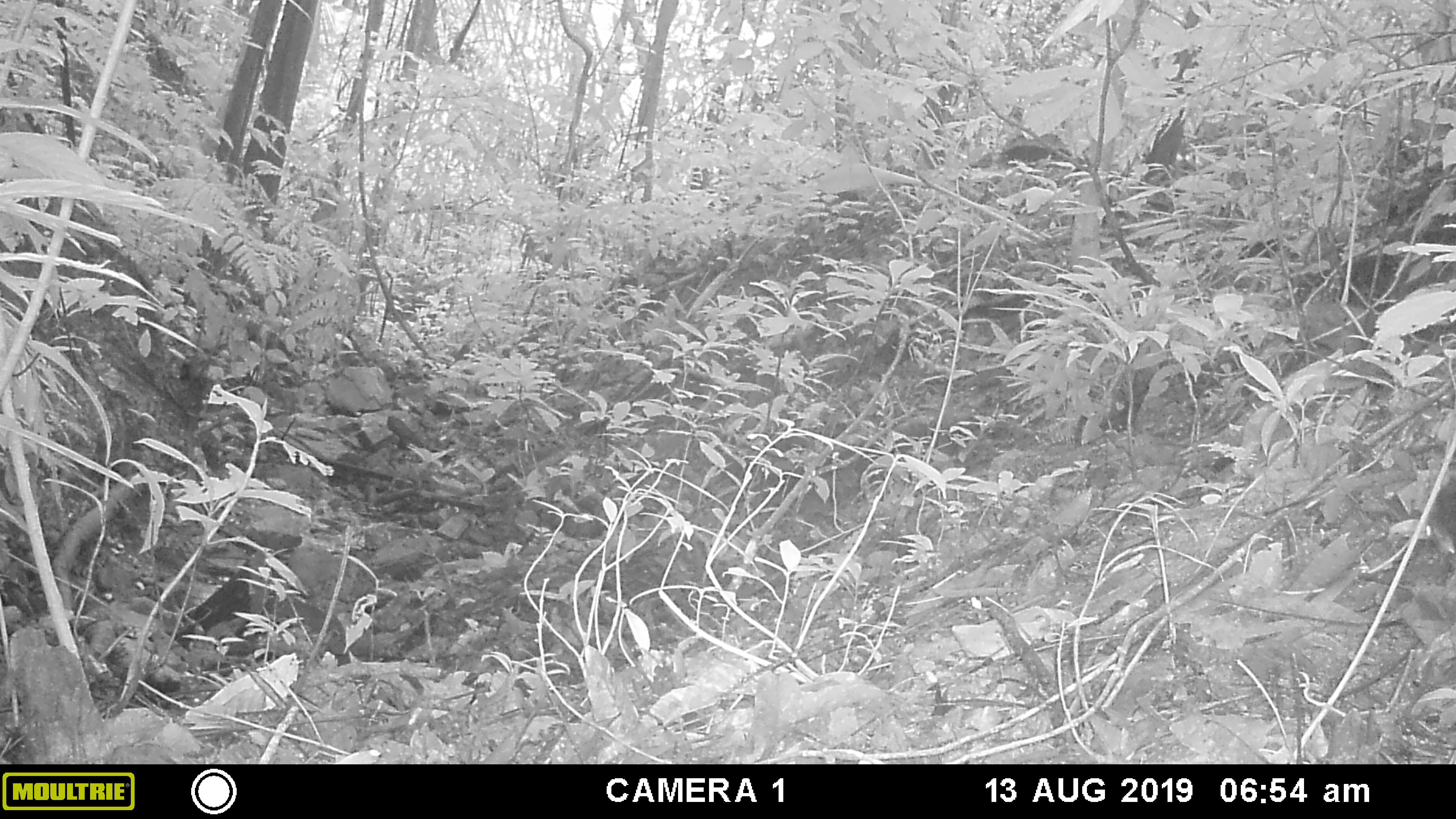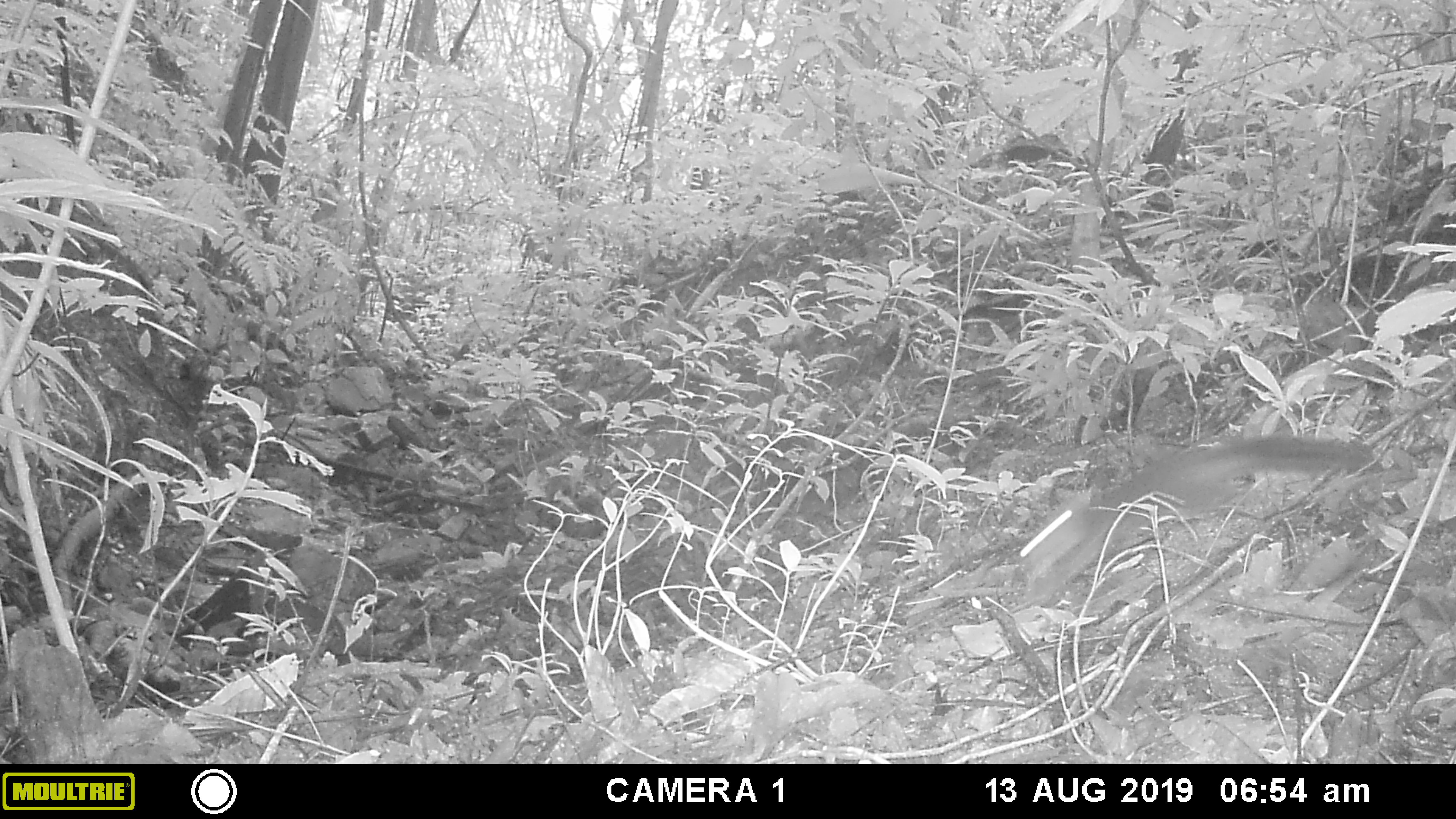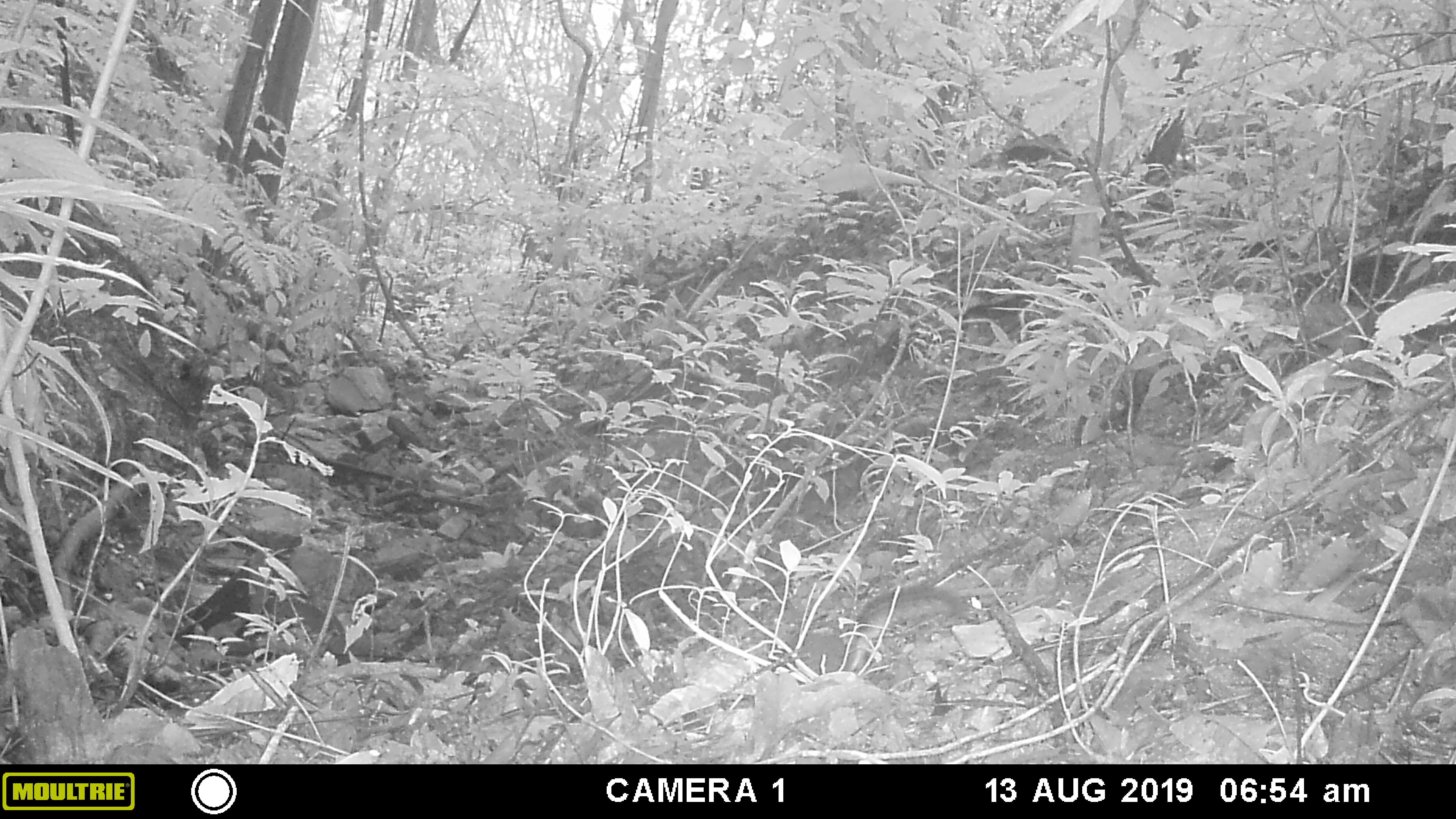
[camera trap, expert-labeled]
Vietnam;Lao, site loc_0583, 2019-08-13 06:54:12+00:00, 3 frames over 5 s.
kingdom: Animalia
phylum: Chordata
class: Mammalia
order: Rodentia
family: Sciuridae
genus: Sciurus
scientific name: Sciurus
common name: squirrel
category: unidentified squirrel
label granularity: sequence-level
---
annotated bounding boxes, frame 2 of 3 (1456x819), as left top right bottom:
unidentified squirrel: 1018 430 1376 609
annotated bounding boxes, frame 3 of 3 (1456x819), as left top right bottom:
unidentified squirrel: 845 582 971 677